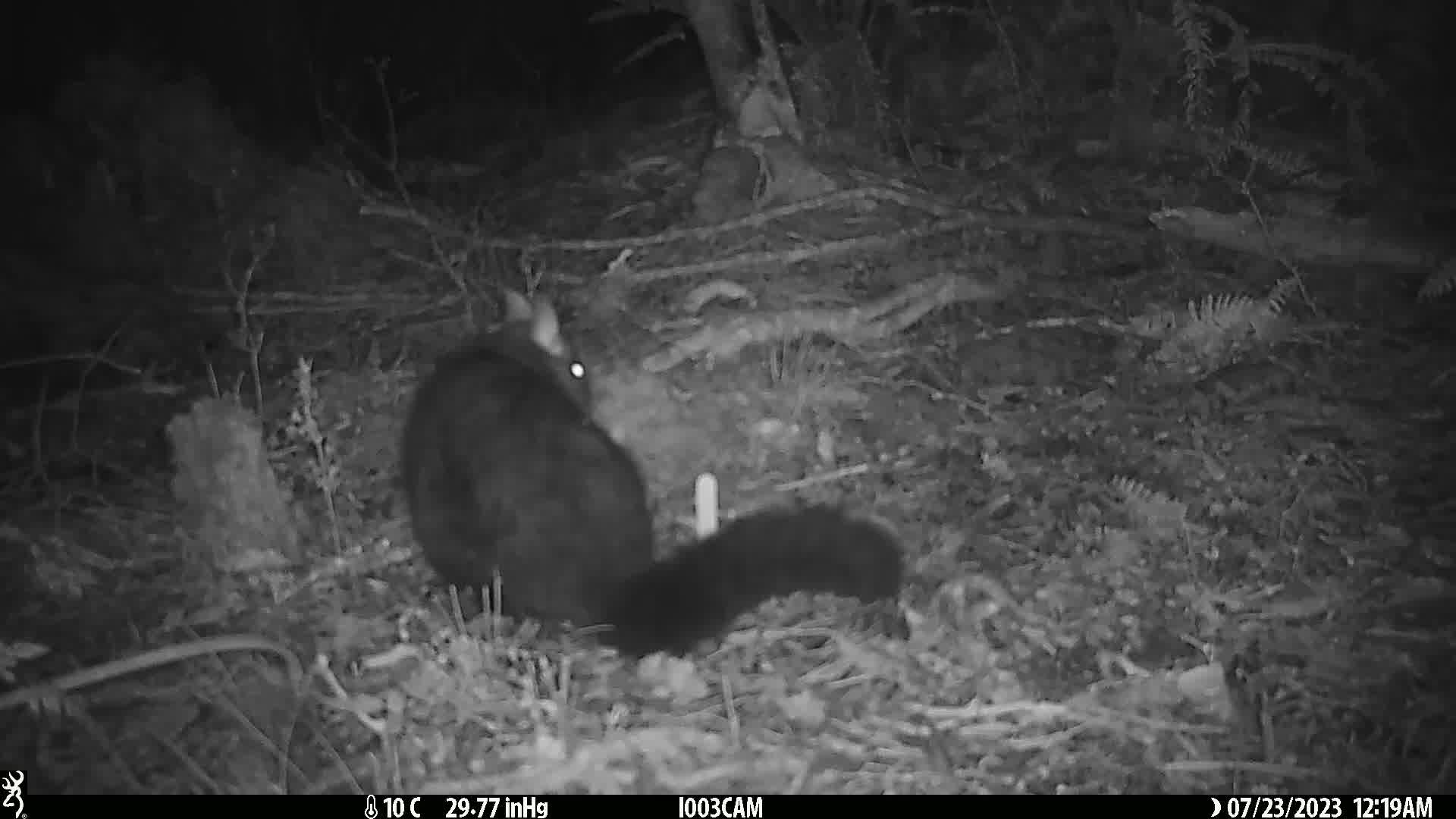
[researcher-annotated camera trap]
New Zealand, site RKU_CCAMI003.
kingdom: Animalia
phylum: Chordata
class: Mammalia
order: Diprotodontia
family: Phalangeridae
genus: Trichosurus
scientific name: Trichosurus vulpecula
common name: common brushtail possum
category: possum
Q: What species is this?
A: Possum (common brushtail possum) (Trichosurus vulpecula).